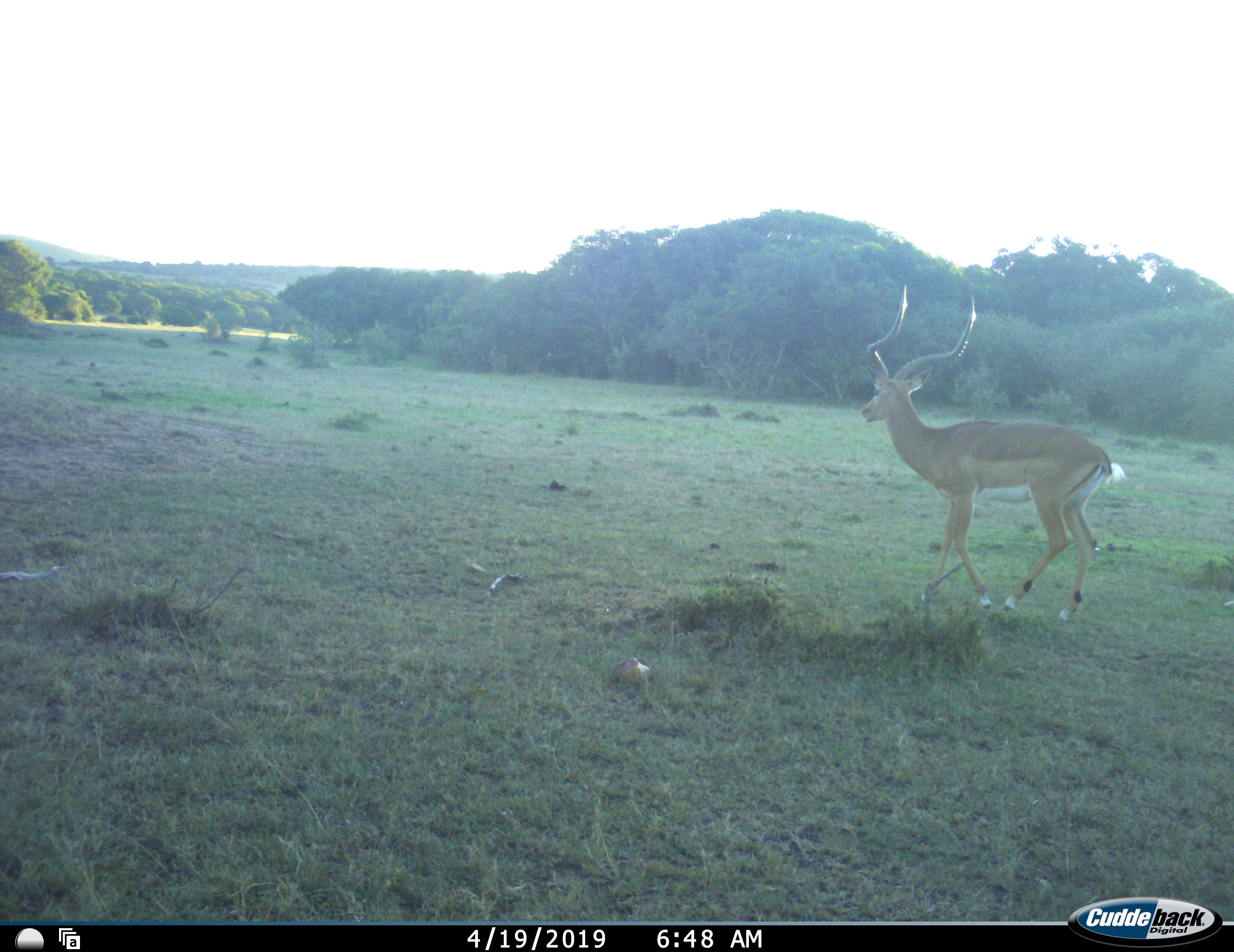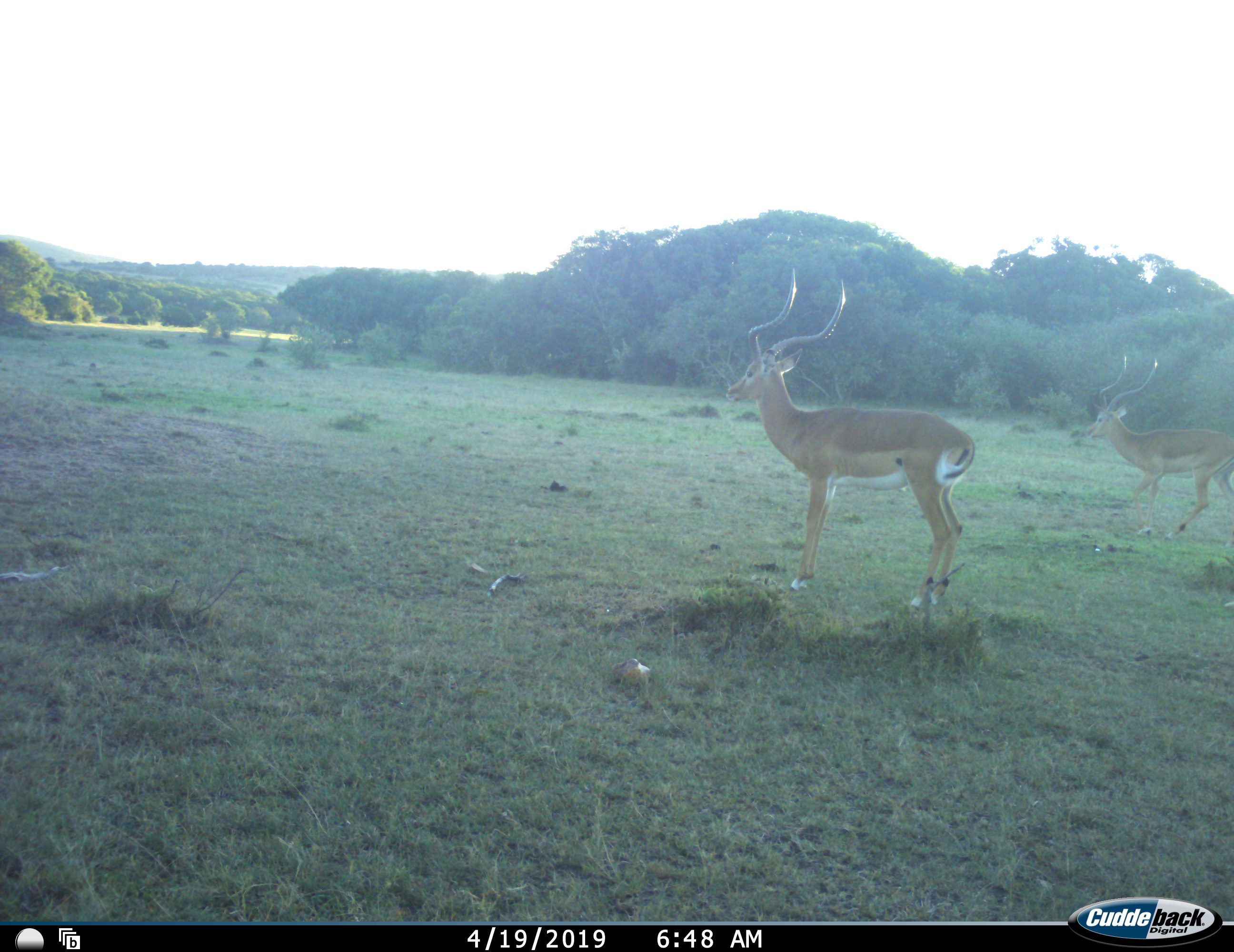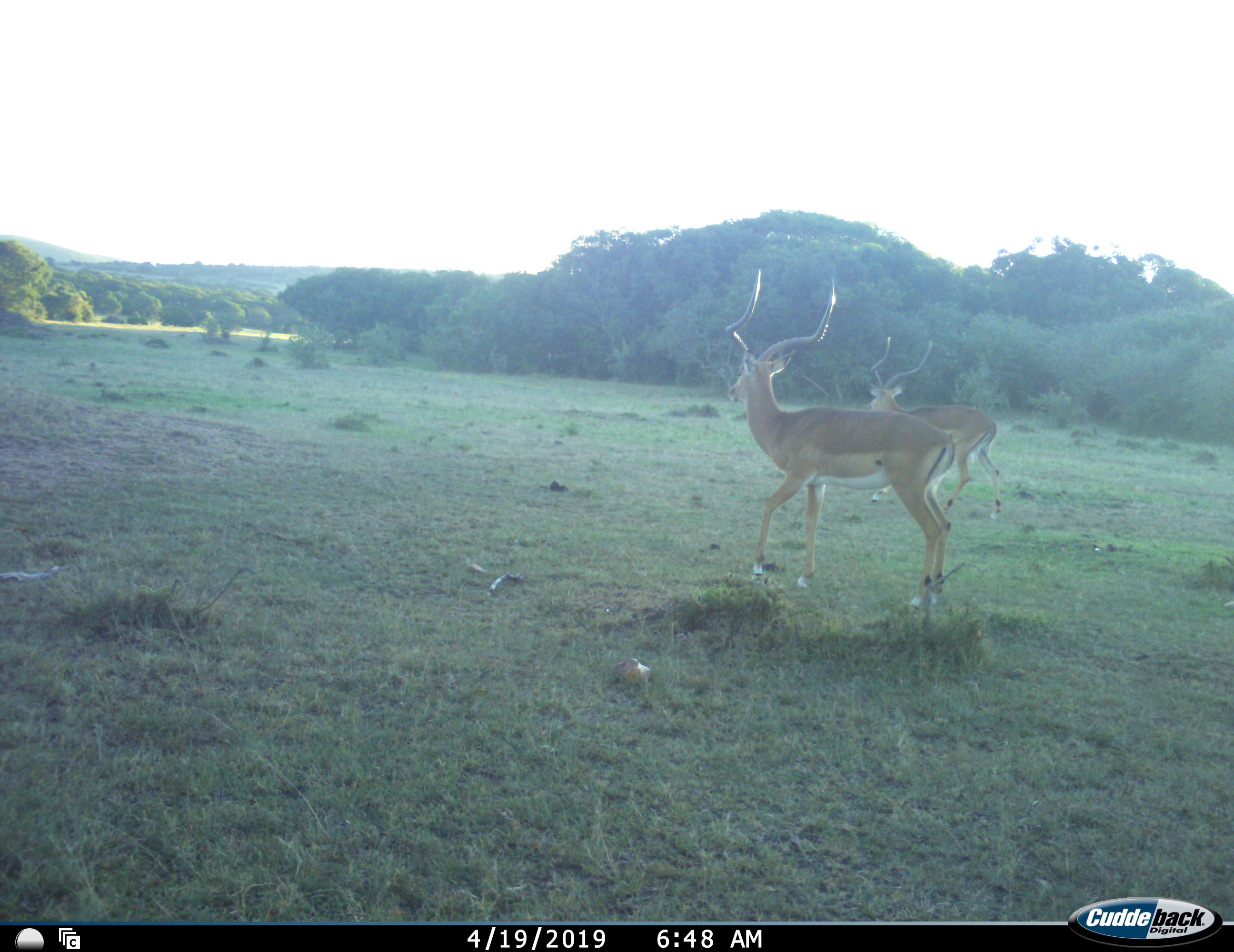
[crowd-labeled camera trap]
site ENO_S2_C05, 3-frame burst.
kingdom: Animalia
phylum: Chordata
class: Mammalia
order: Artiodactyla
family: Bovidae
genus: Aepyceros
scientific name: Aepyceros melampus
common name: impala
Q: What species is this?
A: Impala (Aepyceros melampus).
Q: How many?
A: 2.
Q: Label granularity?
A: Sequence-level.